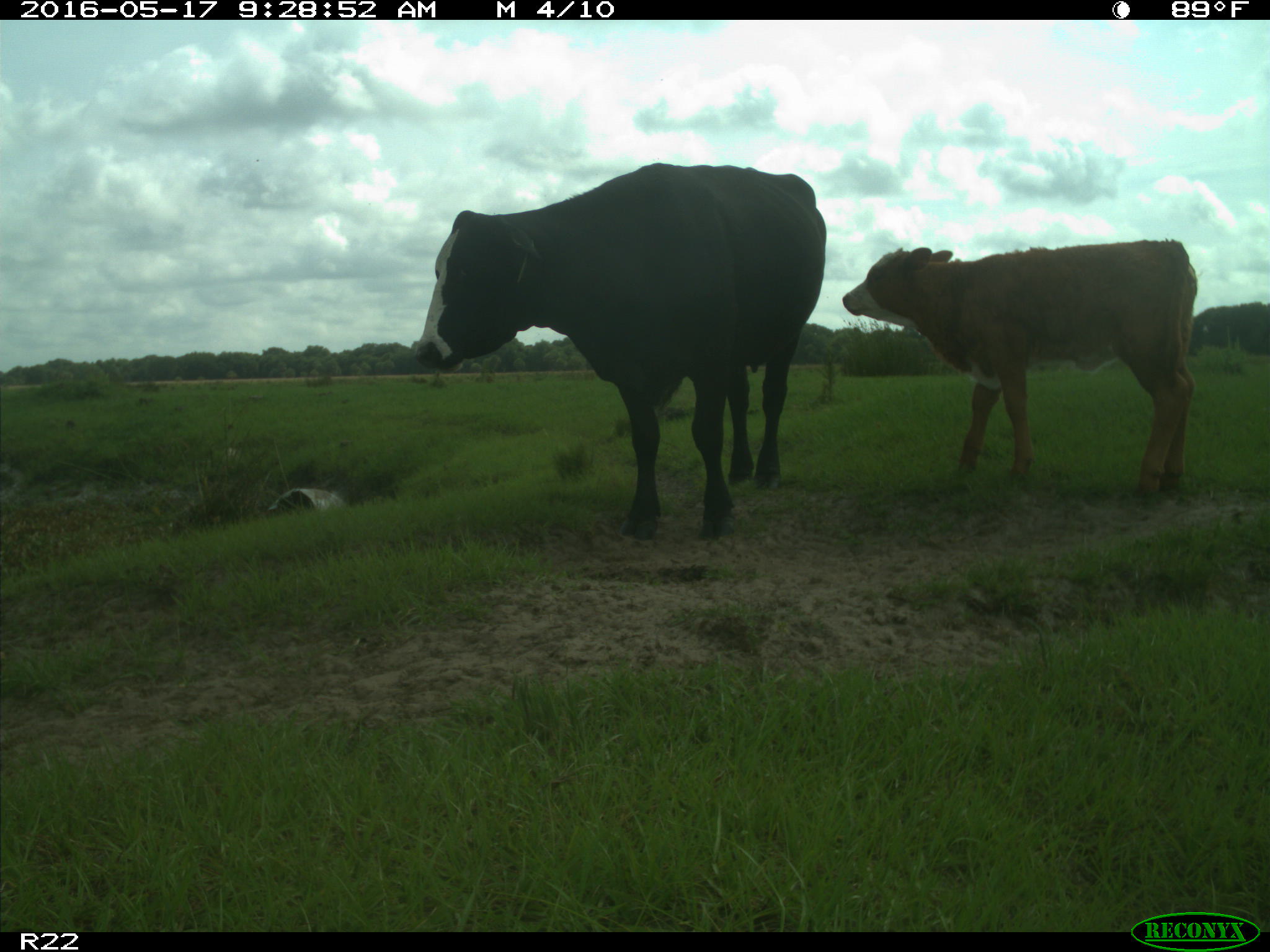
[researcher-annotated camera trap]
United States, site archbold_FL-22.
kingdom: Animalia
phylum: Chordata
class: Mammalia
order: Artiodactyla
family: Bovidae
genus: Bos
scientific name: Bos taurus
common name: domestic cow